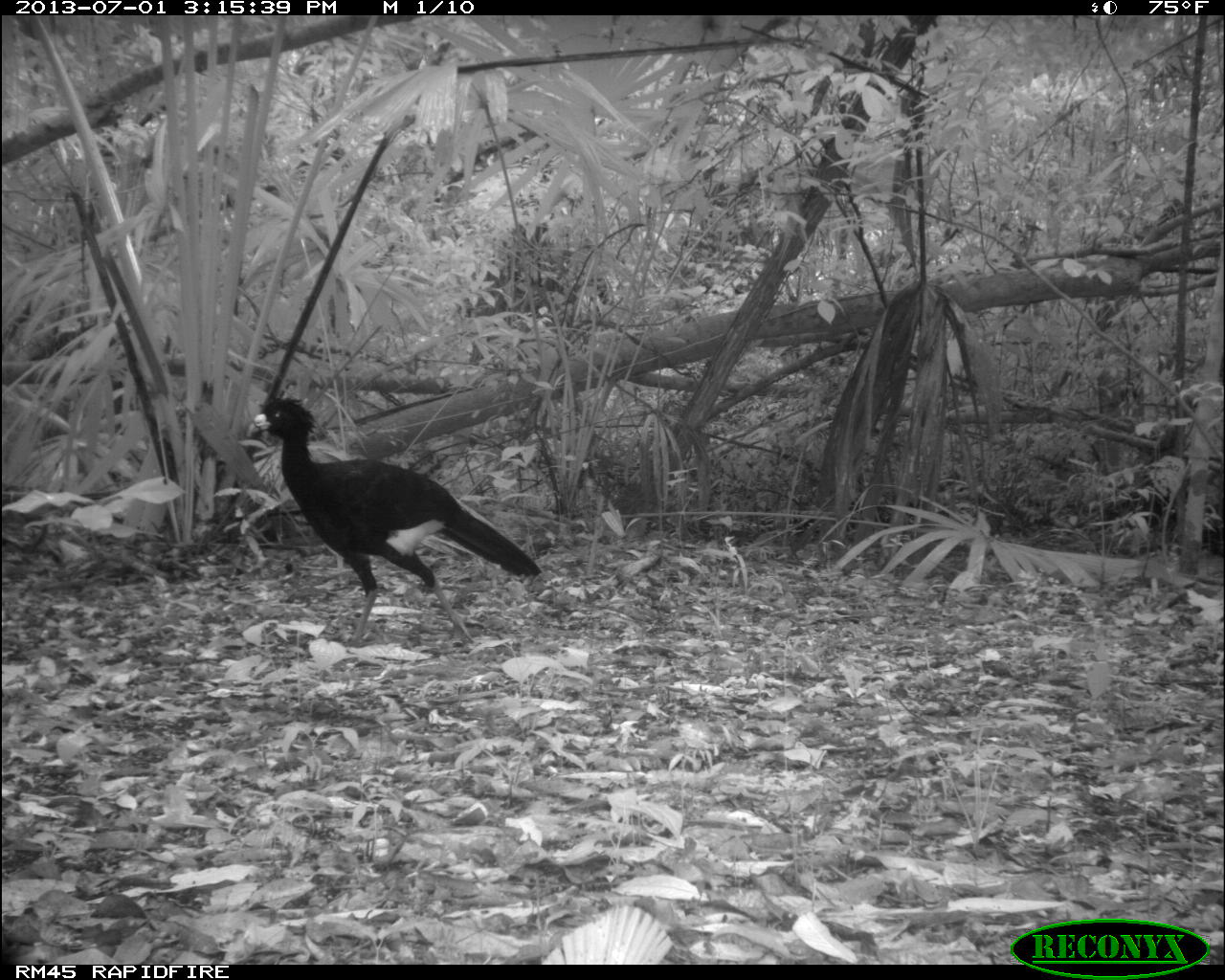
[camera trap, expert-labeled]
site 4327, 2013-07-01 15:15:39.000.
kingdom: Animalia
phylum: Chordata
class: Aves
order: Galliformes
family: Cracidae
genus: Crax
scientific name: Crax rubra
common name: great curassow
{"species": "Crax rubra (great curassow)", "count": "1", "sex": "male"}